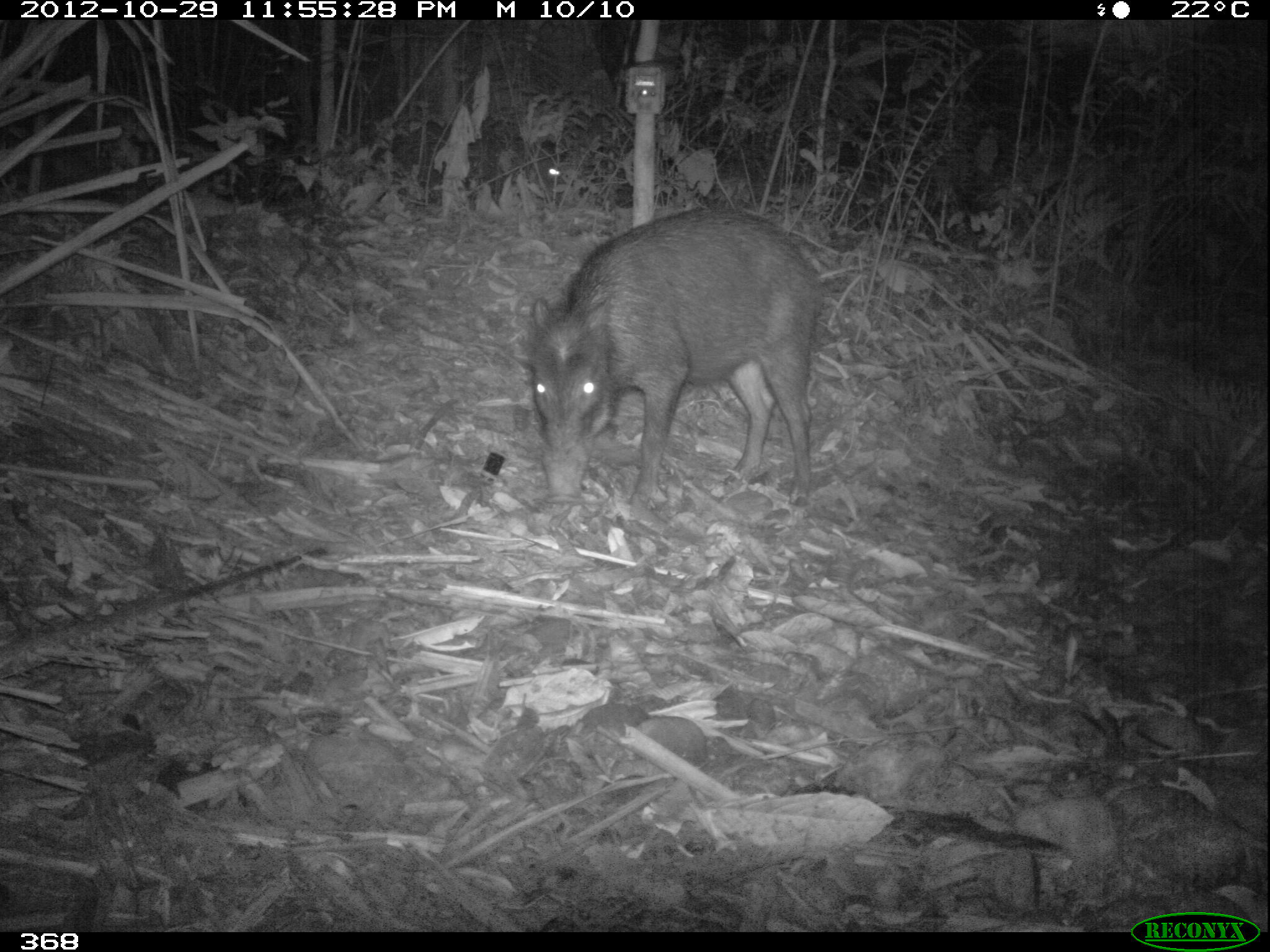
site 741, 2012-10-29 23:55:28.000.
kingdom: Animalia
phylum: Chordata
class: Mammalia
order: Artiodactyla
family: Tayassuidae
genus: Tayassu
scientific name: Tayassu pecari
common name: white-lipped peccary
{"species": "Tayassu pecari (white-lipped peccary)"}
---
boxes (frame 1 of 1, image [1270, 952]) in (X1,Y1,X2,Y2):
tayassu pecari: (531,207,817,504); (481,144,567,201)